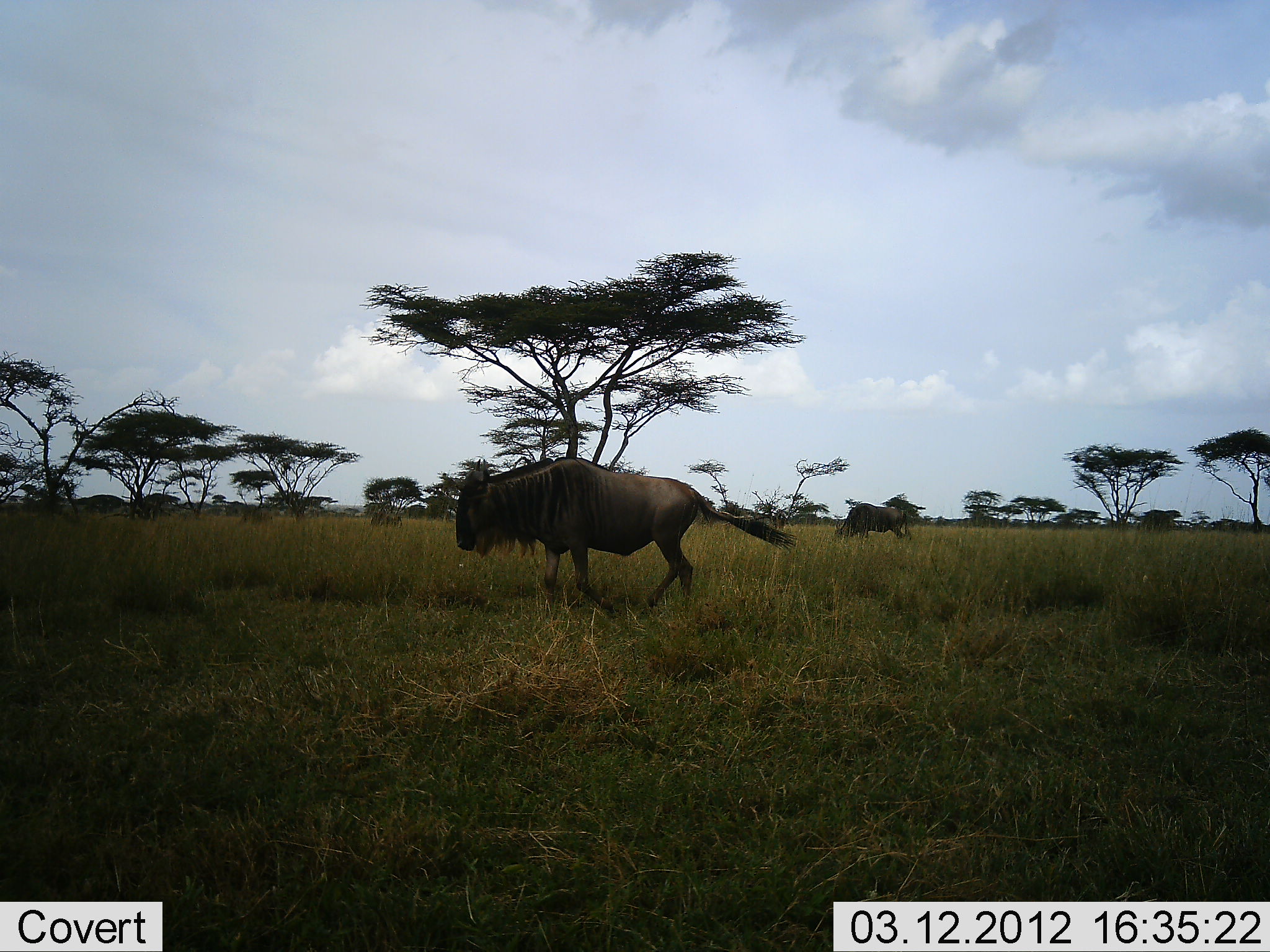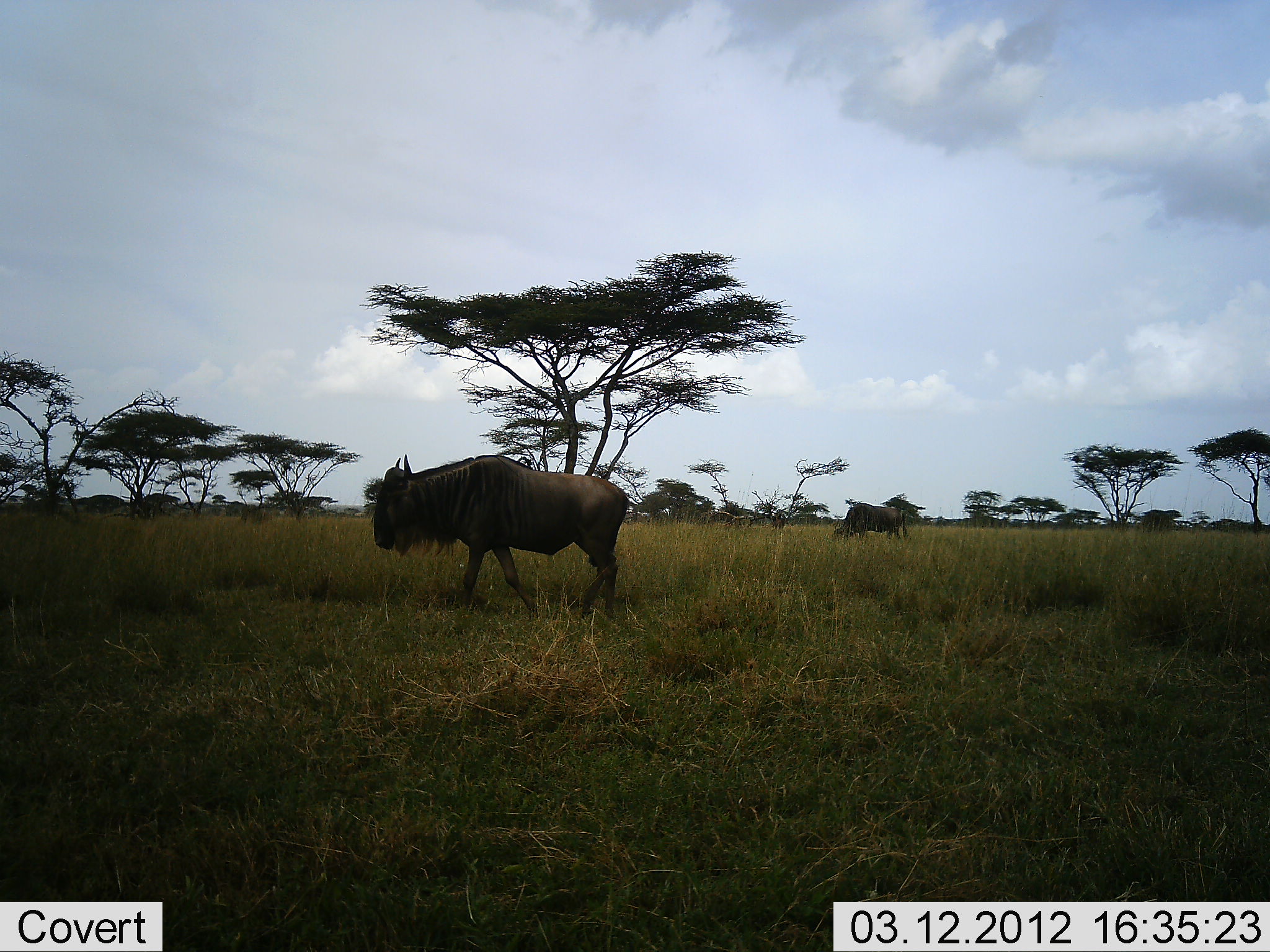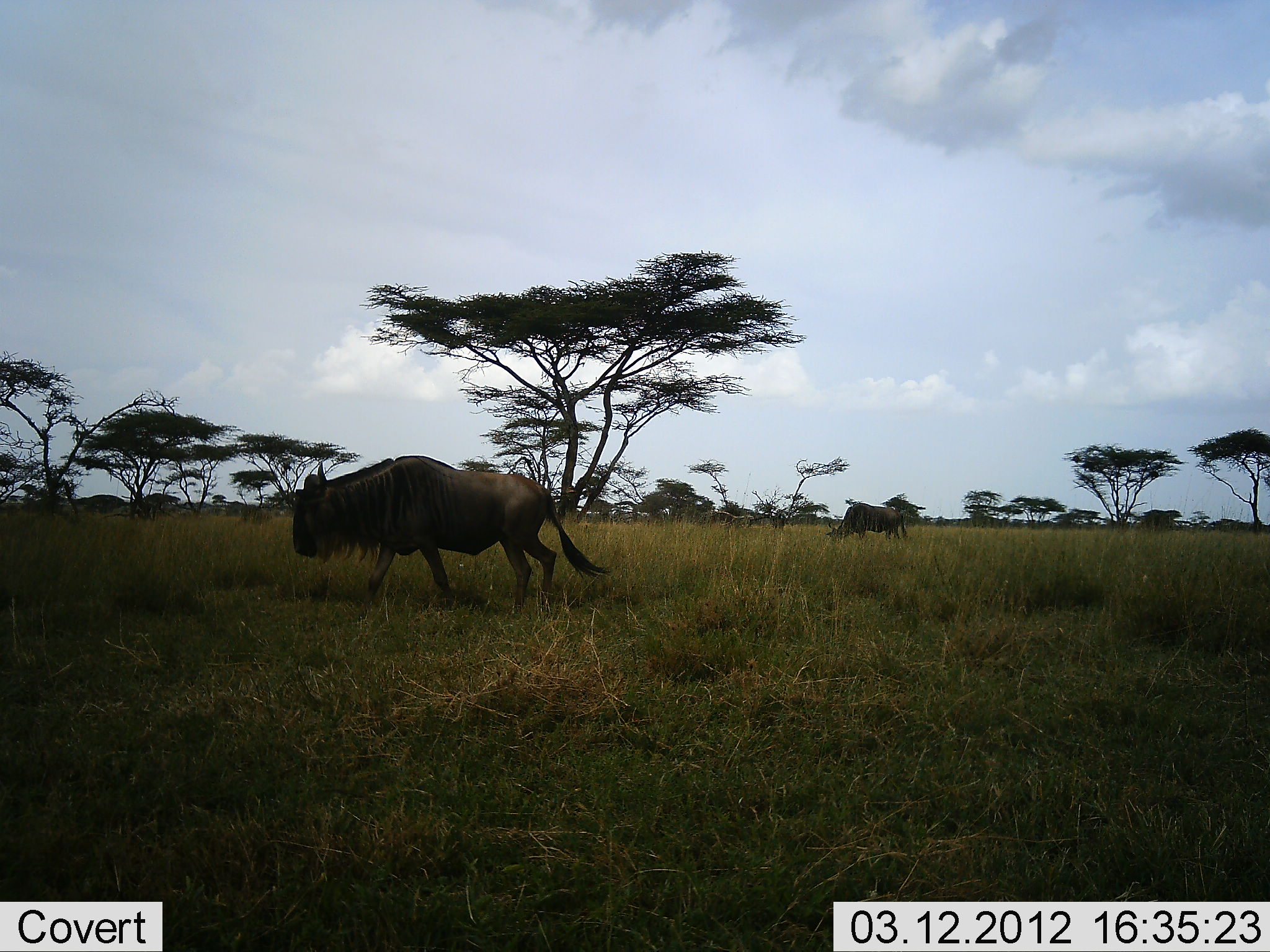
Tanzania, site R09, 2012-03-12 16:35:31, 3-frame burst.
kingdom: Animalia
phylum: Chordata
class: Mammalia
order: Artiodactyla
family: Bovidae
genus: Connochaetes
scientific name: Connochaetes taurinus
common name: blue wildebeest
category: wildebeest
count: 2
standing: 15%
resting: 0%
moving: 88%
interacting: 0%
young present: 0%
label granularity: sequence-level